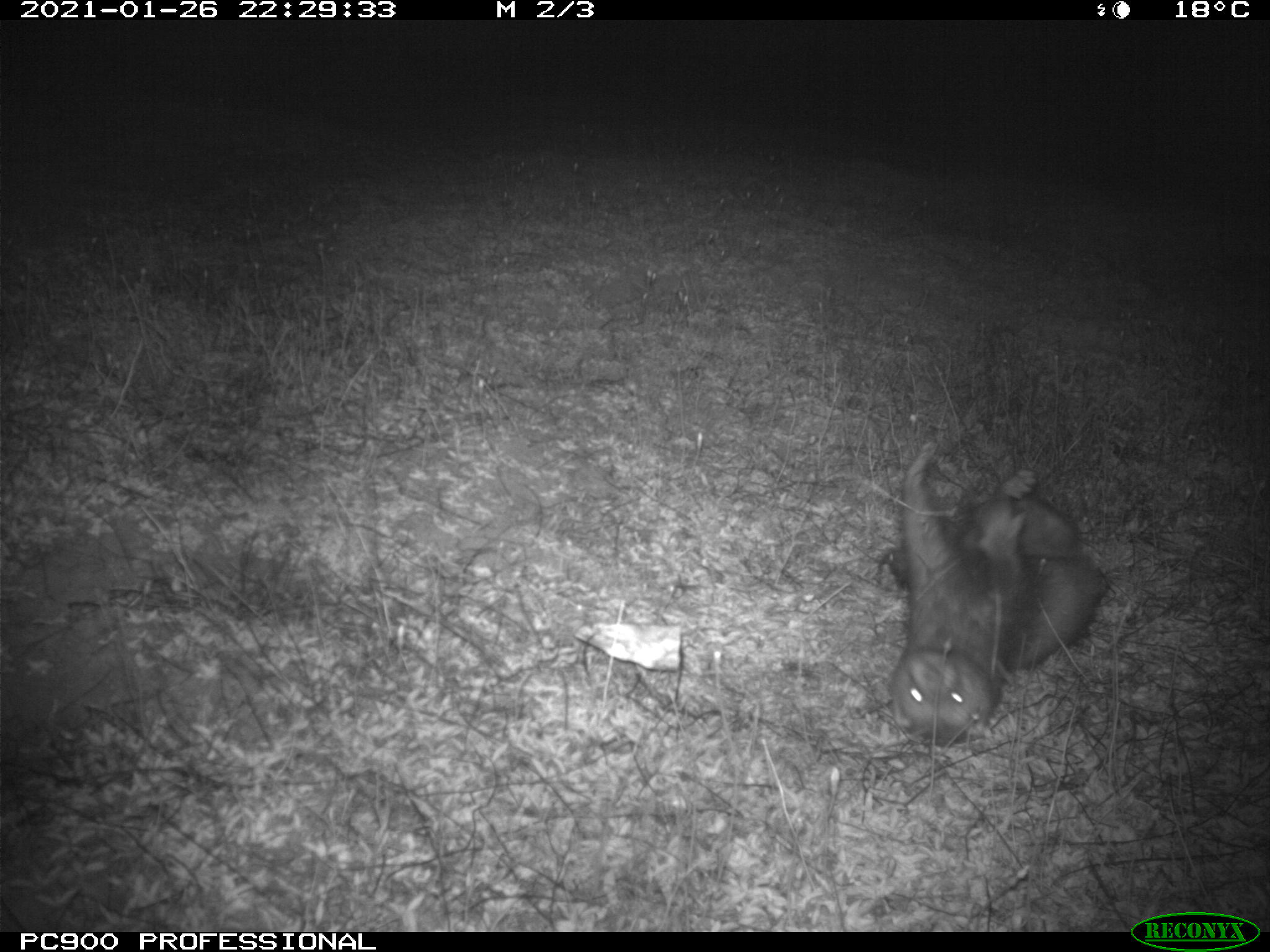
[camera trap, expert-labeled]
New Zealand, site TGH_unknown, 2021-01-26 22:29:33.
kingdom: Animalia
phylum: Chordata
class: Mammalia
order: Carnivora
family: Mustelidae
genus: Mustela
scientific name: Mustela furo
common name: ferret